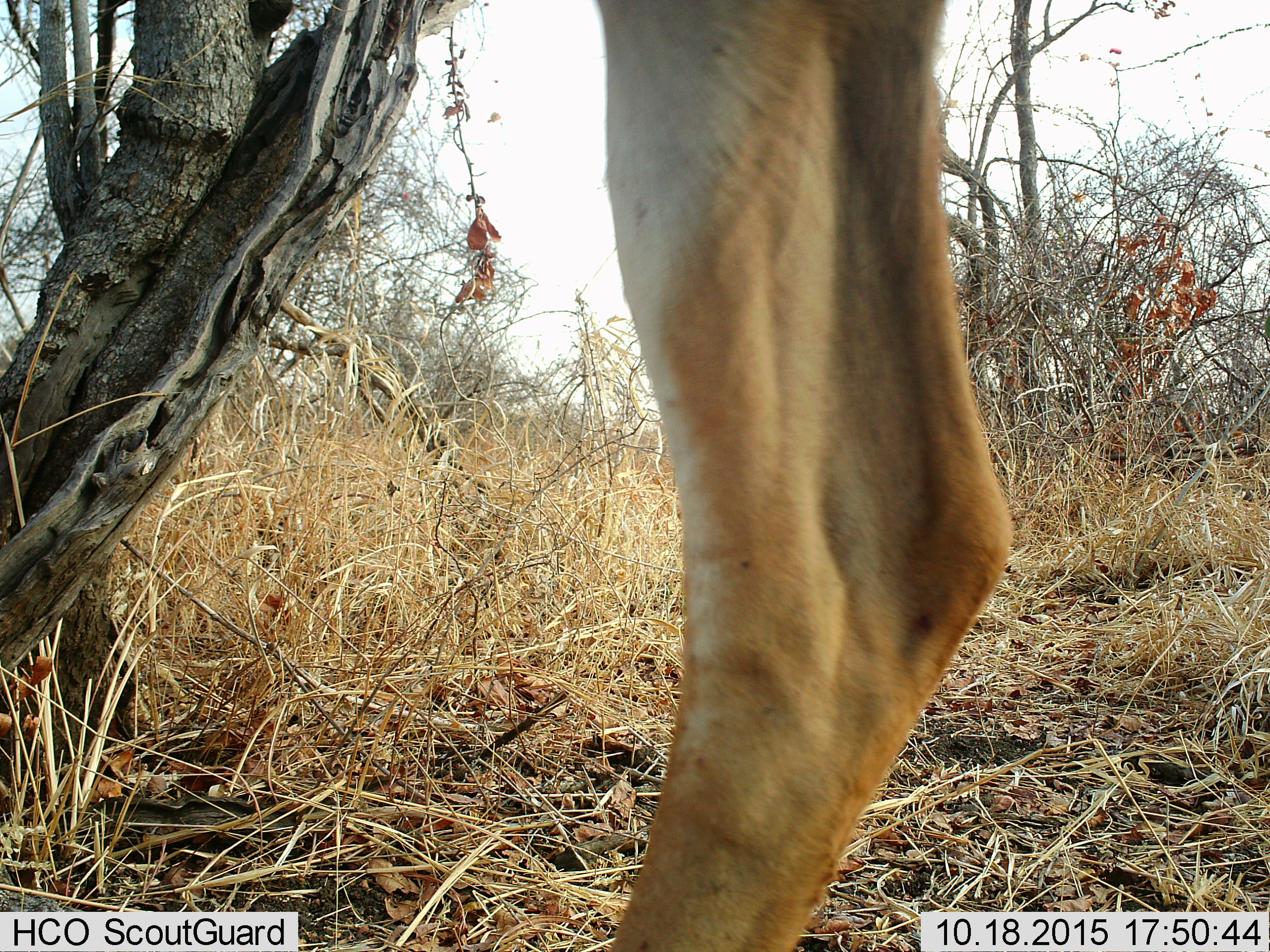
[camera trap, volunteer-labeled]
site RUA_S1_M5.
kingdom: Animalia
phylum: Chordata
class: Mammalia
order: Artiodactyla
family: Bovidae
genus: Aepyceros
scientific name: Aepyceros melampus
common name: impala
Impala (Aepyceros melampus), count 1. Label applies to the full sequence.